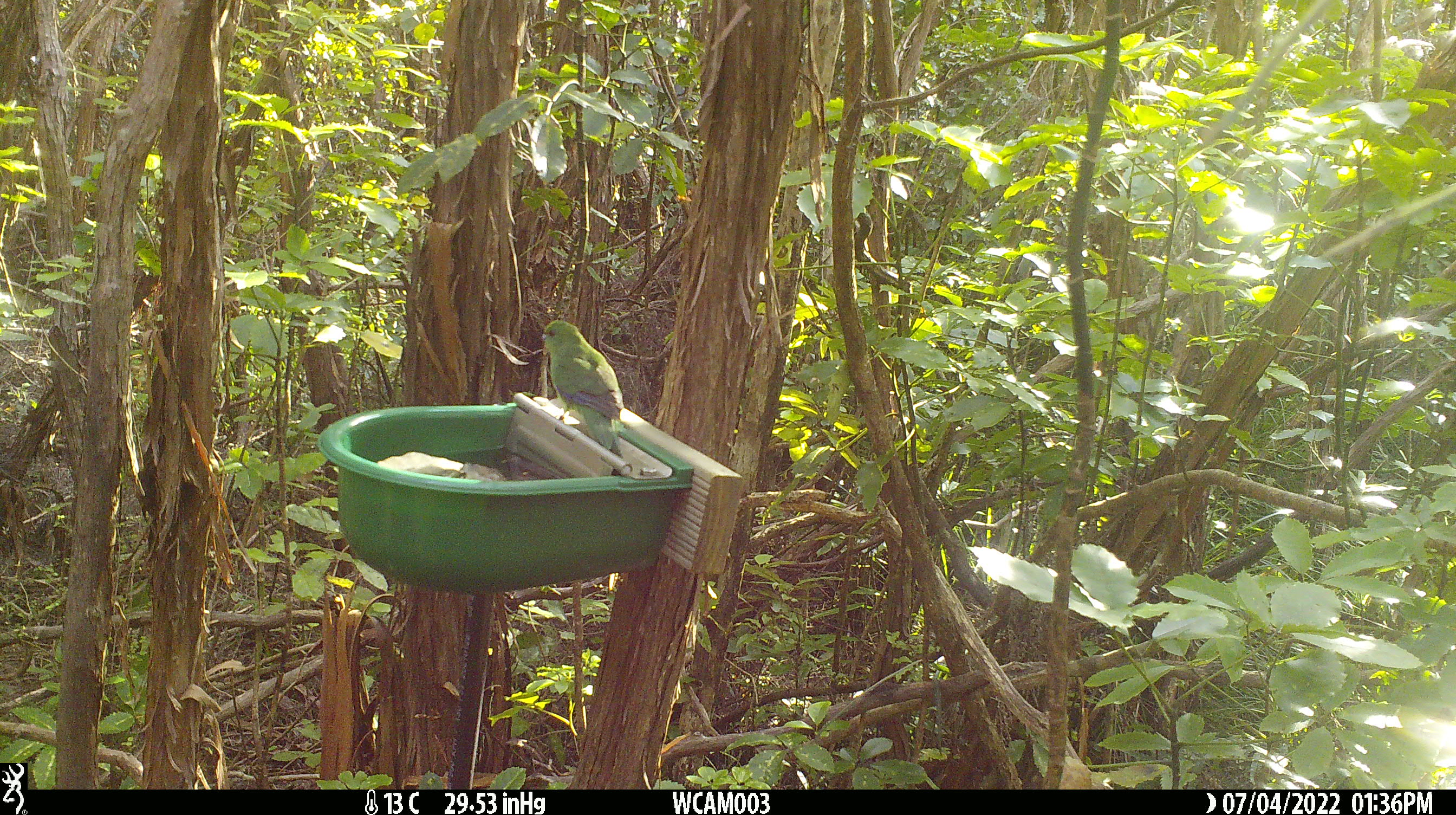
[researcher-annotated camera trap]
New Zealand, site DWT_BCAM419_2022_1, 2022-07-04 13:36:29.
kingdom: Animalia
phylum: Chordata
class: Aves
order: Psittaciformes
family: Psittaculidae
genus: Cyanoramphus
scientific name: Cyanoramphus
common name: parakeet